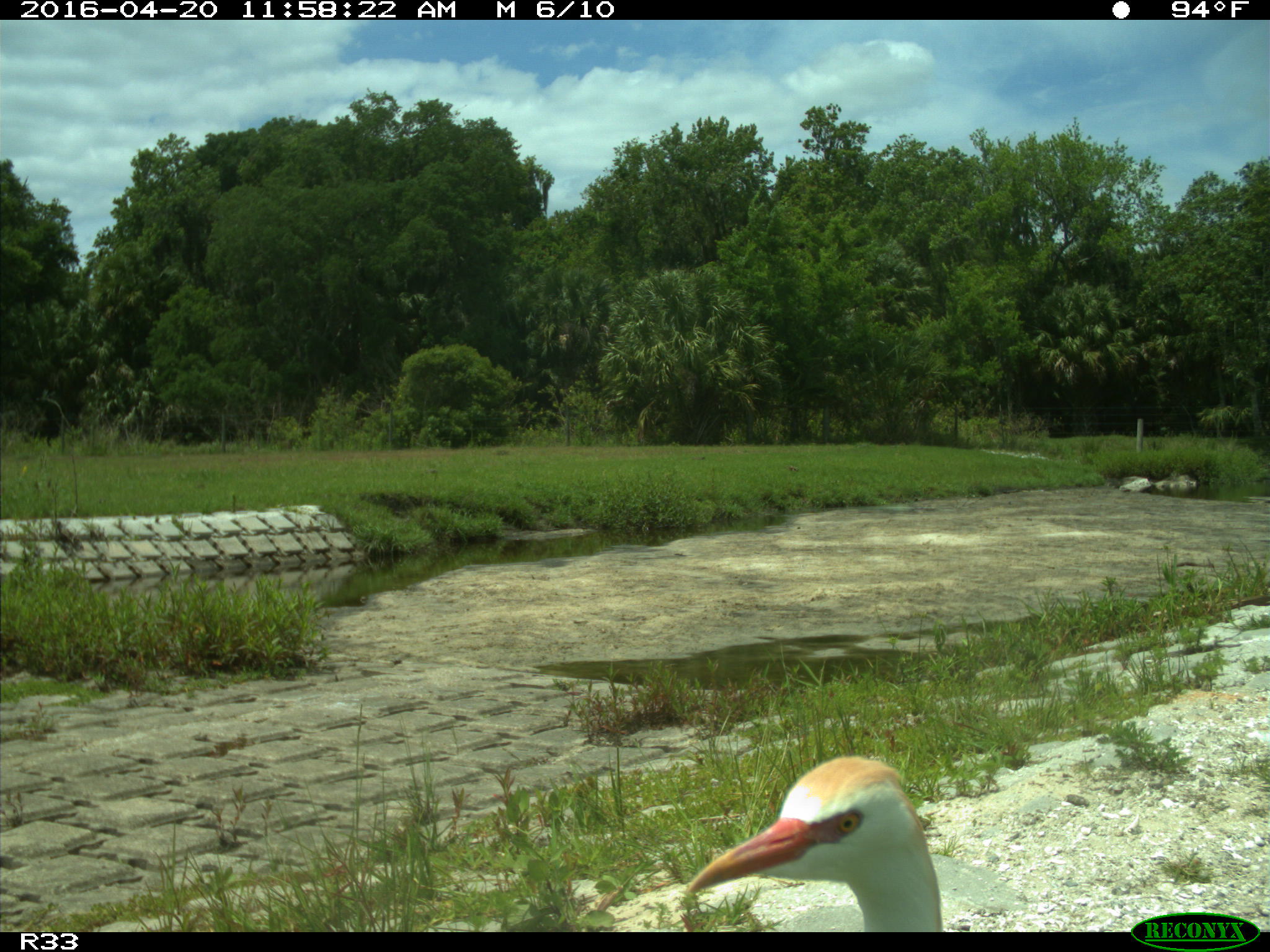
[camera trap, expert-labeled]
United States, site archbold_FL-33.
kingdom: Animalia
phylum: Chordata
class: Aves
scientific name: Aves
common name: birds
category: unidentified bird